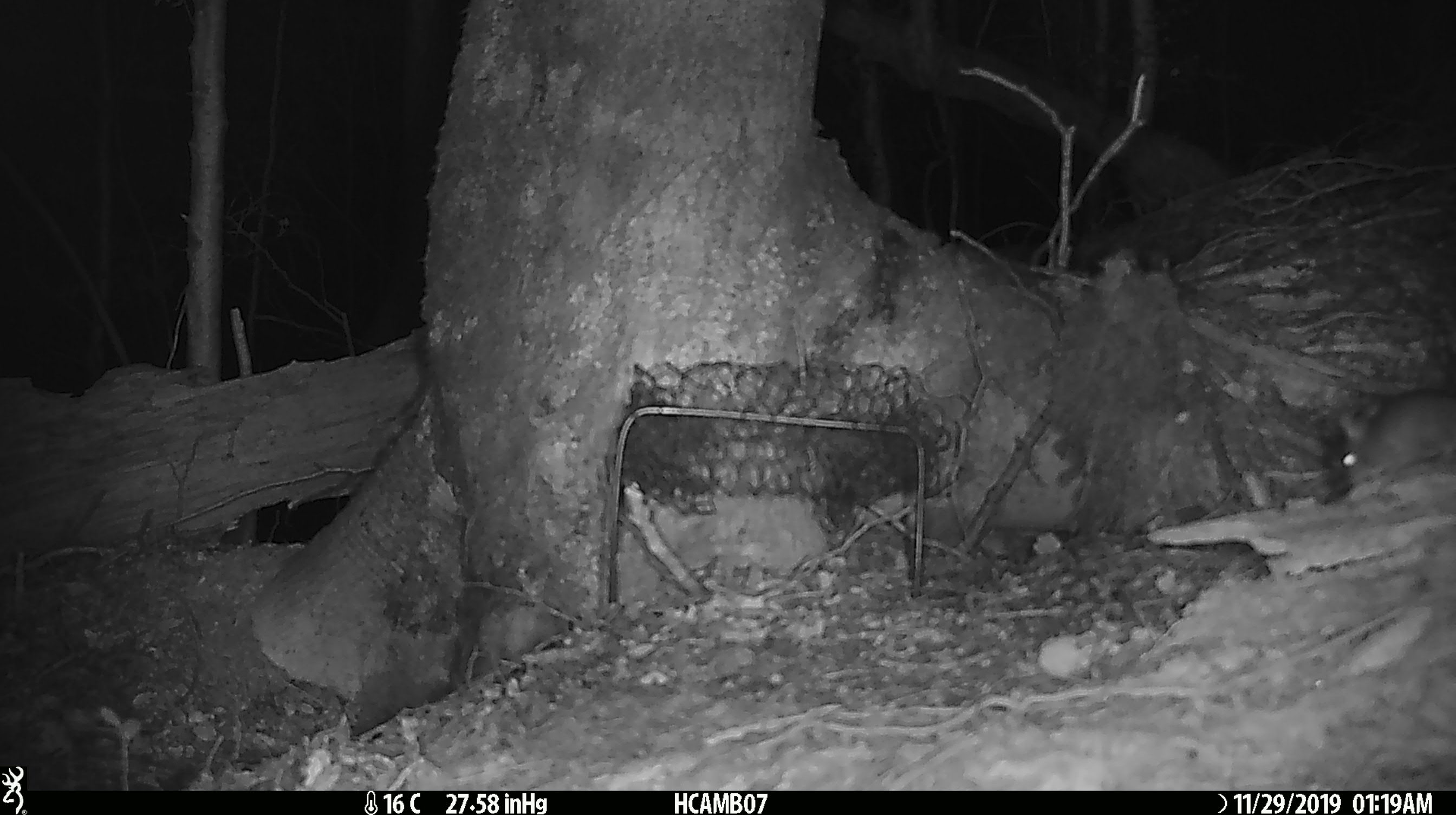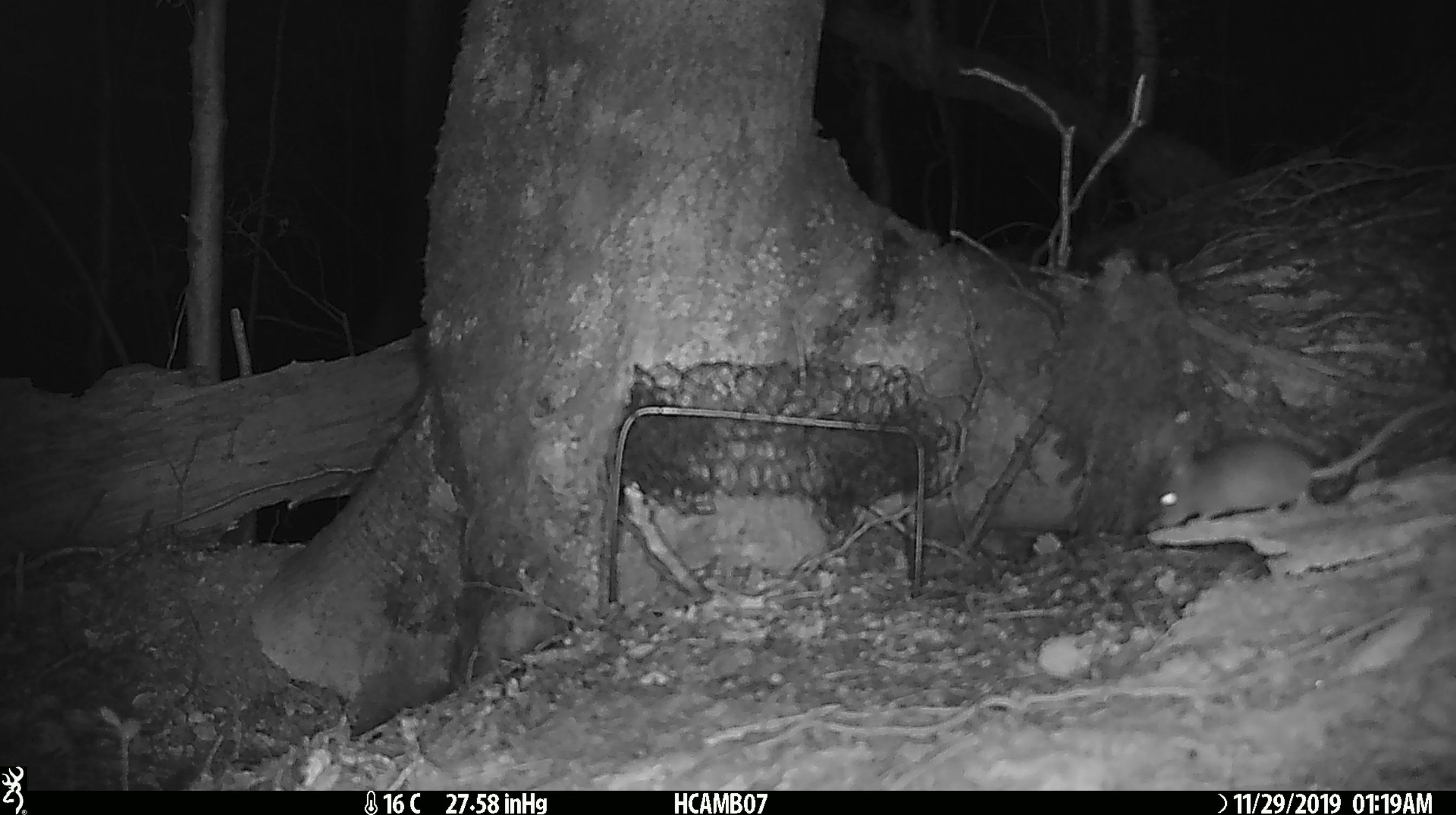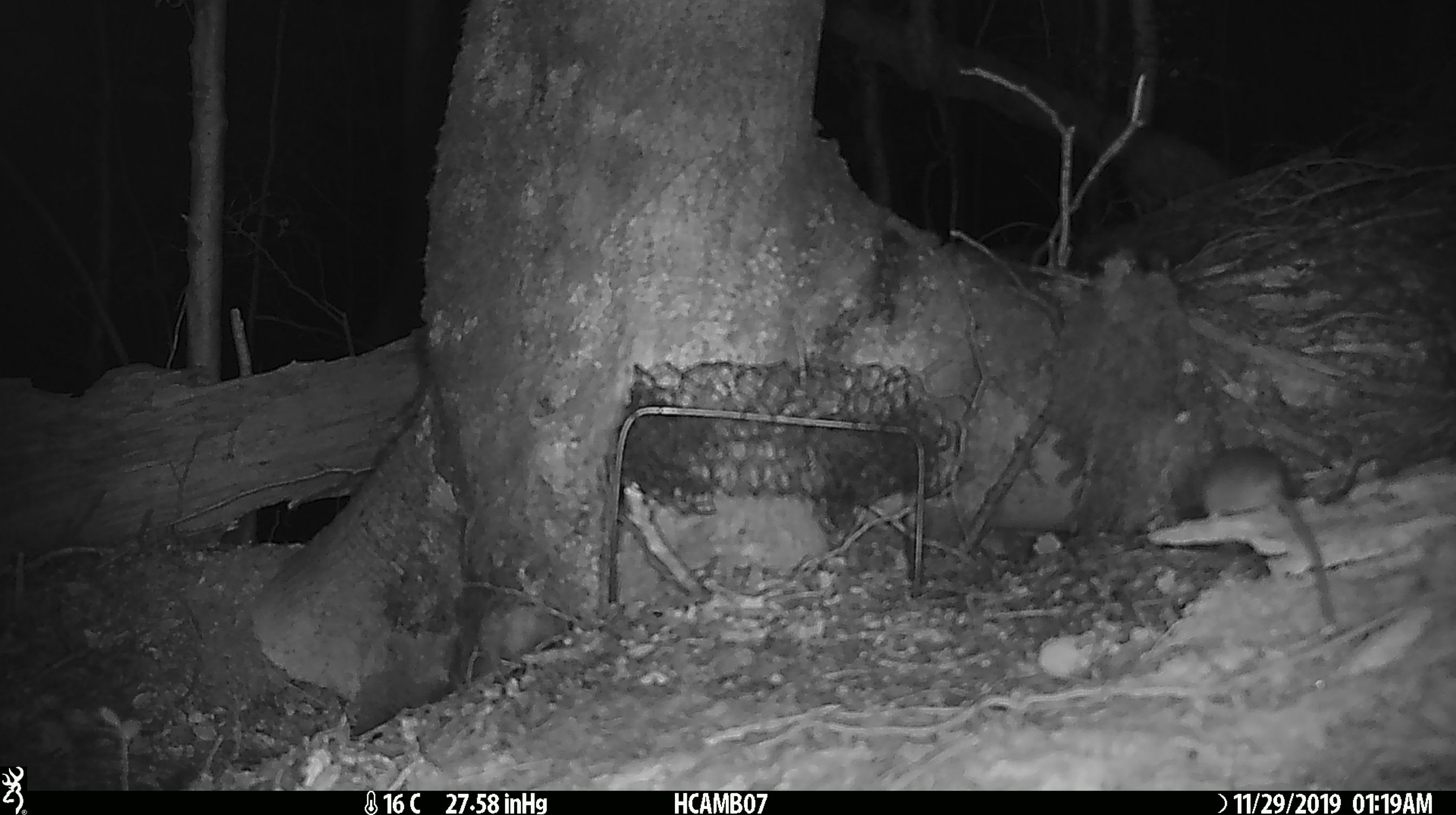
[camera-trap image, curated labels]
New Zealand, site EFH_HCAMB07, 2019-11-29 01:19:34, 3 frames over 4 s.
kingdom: Animalia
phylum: Chordata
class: Mammalia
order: Rodentia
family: Muridae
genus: Mus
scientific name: Mus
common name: mouse